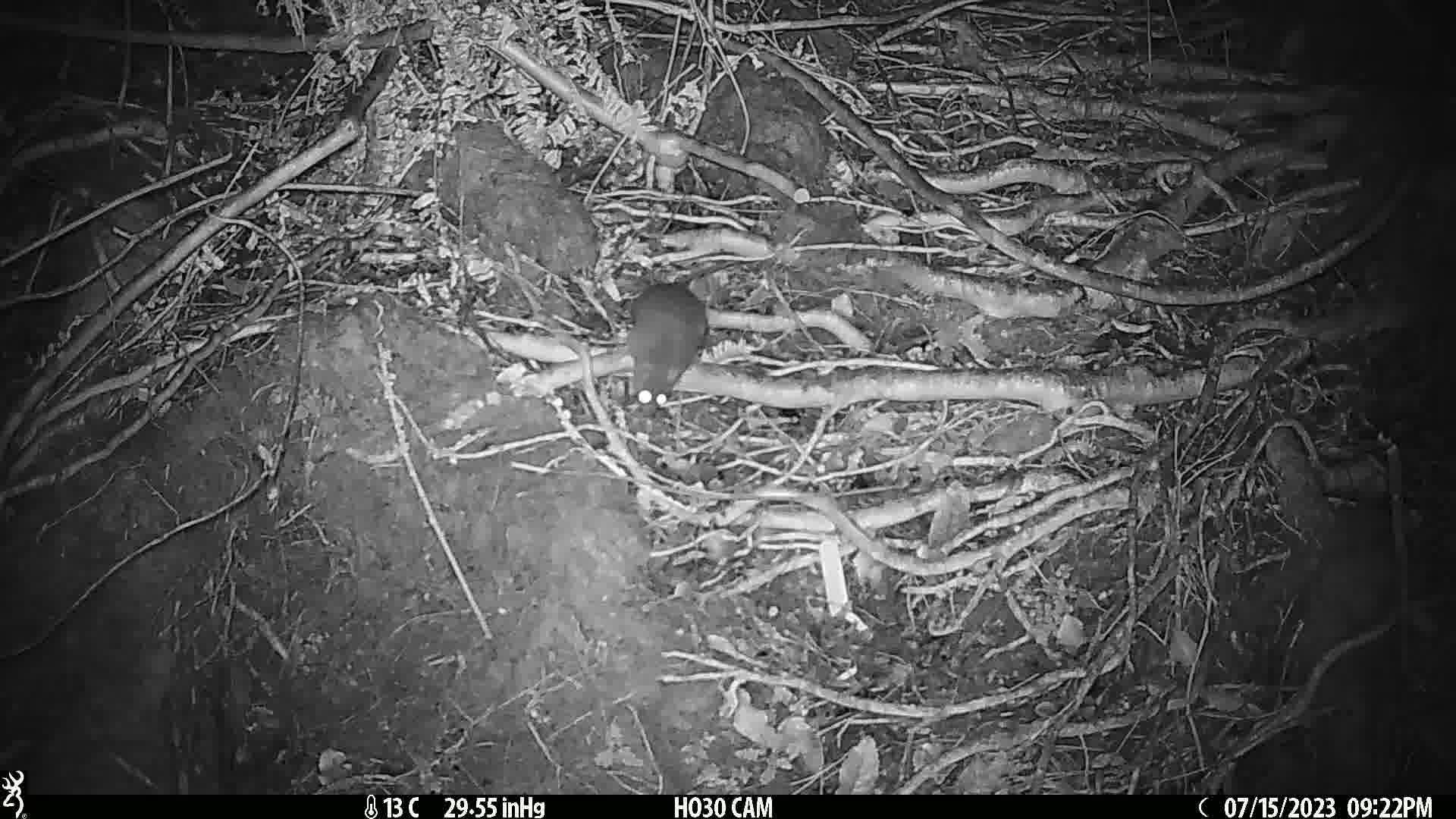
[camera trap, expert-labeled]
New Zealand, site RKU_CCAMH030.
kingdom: Animalia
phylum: Chordata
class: Mammalia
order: Rodentia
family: Muridae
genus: Rattus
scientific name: Rattus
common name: rat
Rat (Rattus).